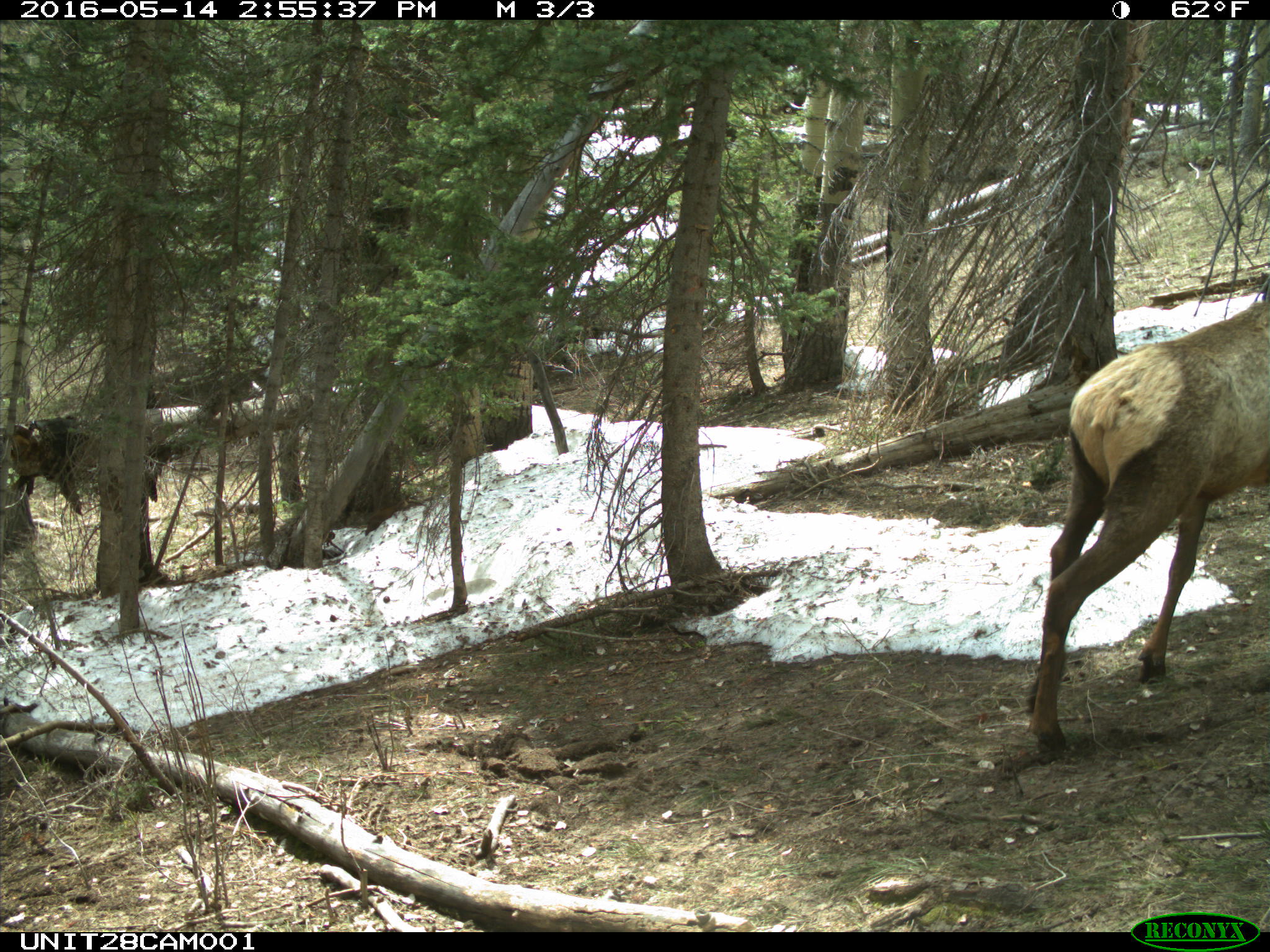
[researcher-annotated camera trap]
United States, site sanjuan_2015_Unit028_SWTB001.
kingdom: Animalia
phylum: Chordata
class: Mammalia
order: Artiodactyla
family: Cervidae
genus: Cervus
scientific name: Cervus elaphus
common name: red deer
Cervus elaphus (red deer).